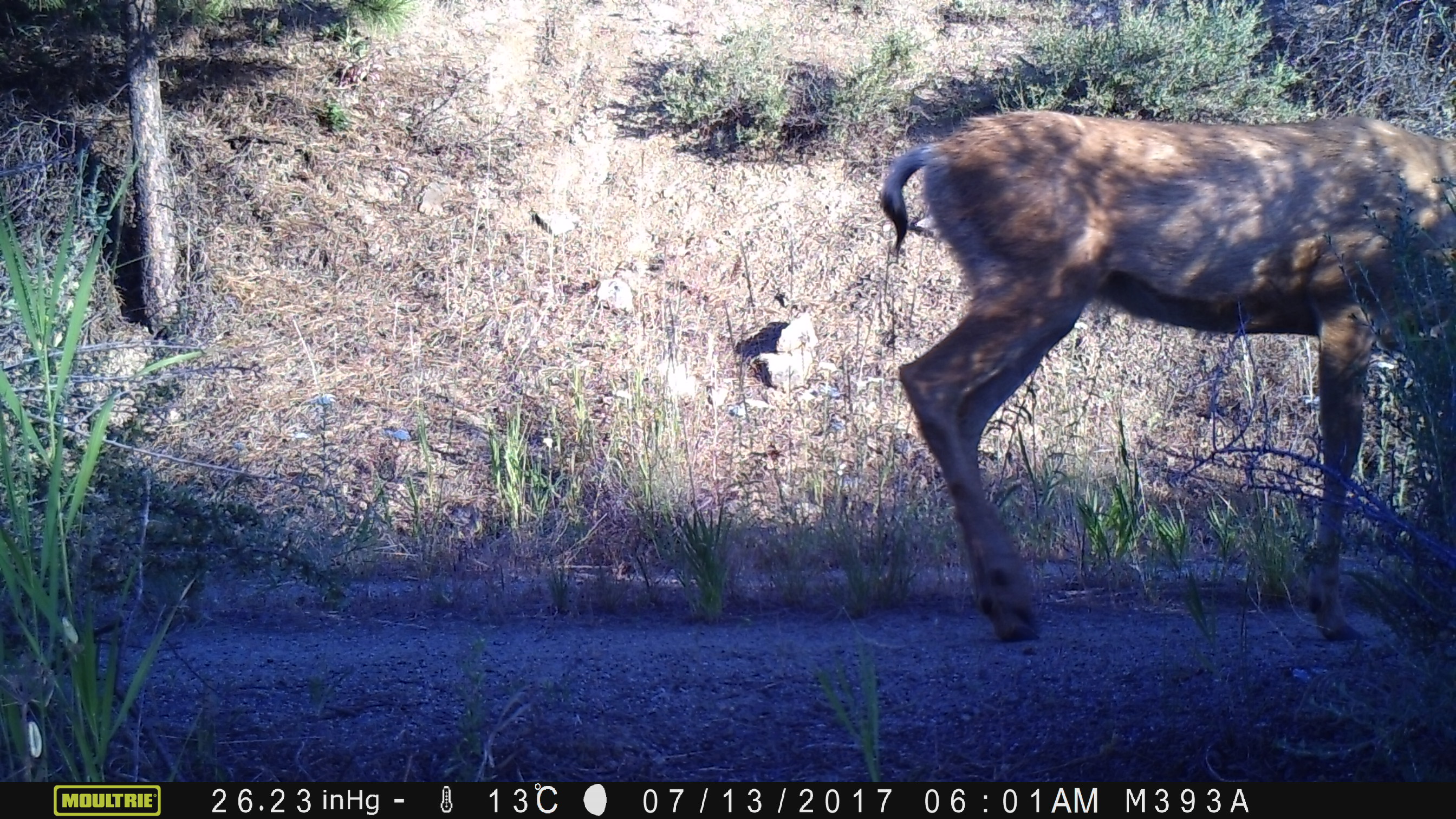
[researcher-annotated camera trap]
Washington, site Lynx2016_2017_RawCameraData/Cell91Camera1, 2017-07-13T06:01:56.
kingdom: Animalia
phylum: Chordata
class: Mammalia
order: Artiodactyla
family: Cervidae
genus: Odocoileus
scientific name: Odocoileus hemionus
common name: mule deer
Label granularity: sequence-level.